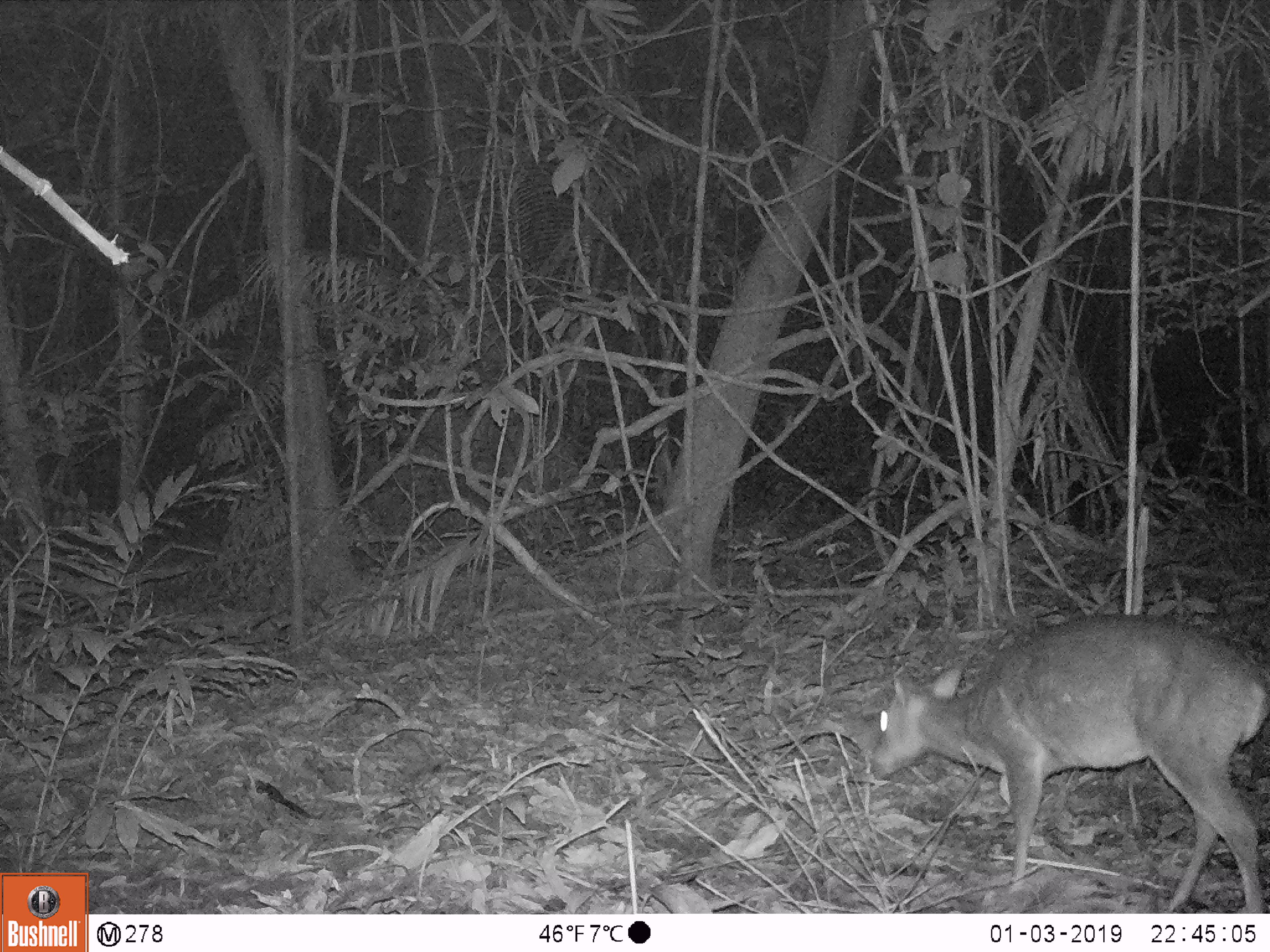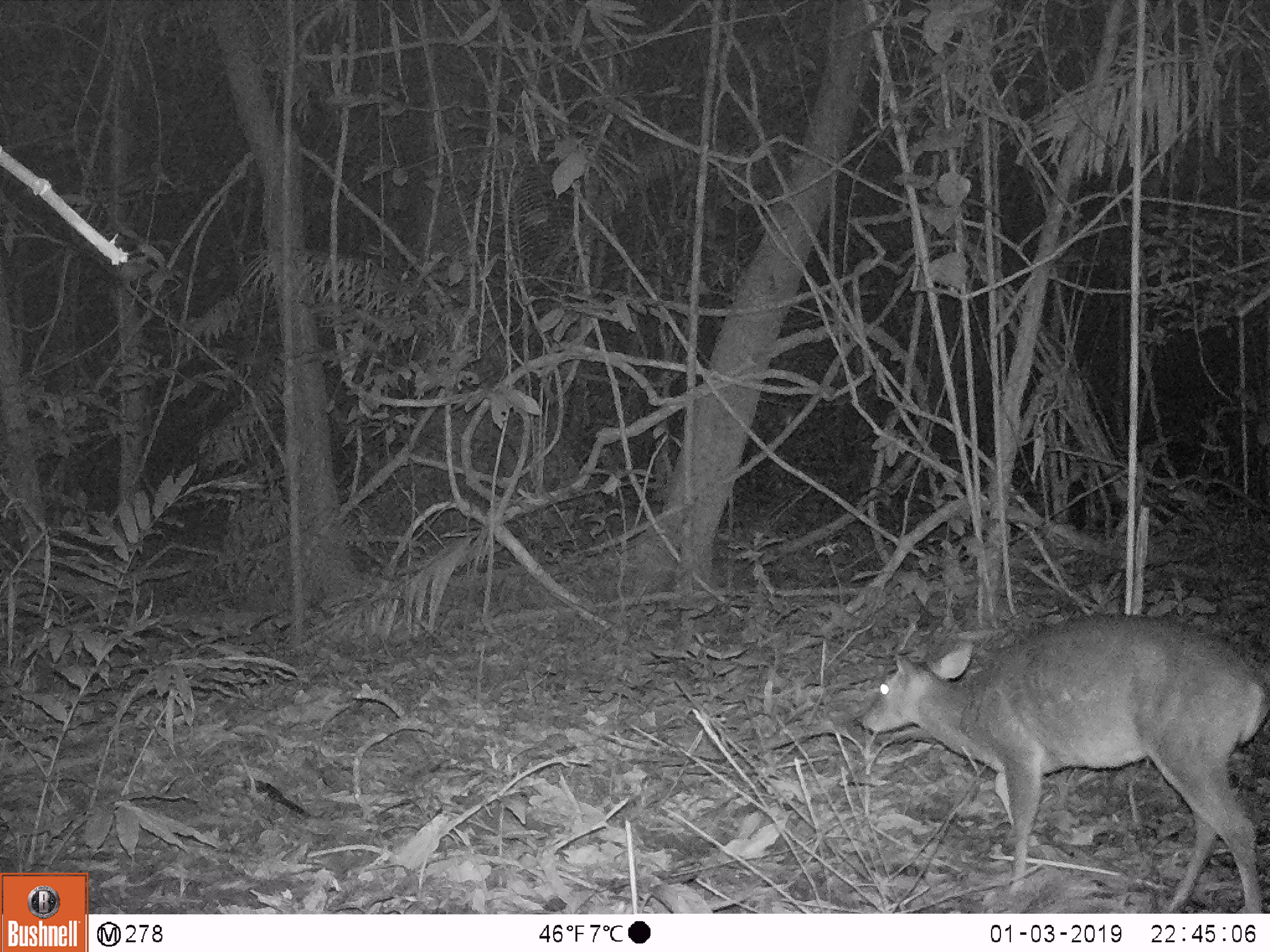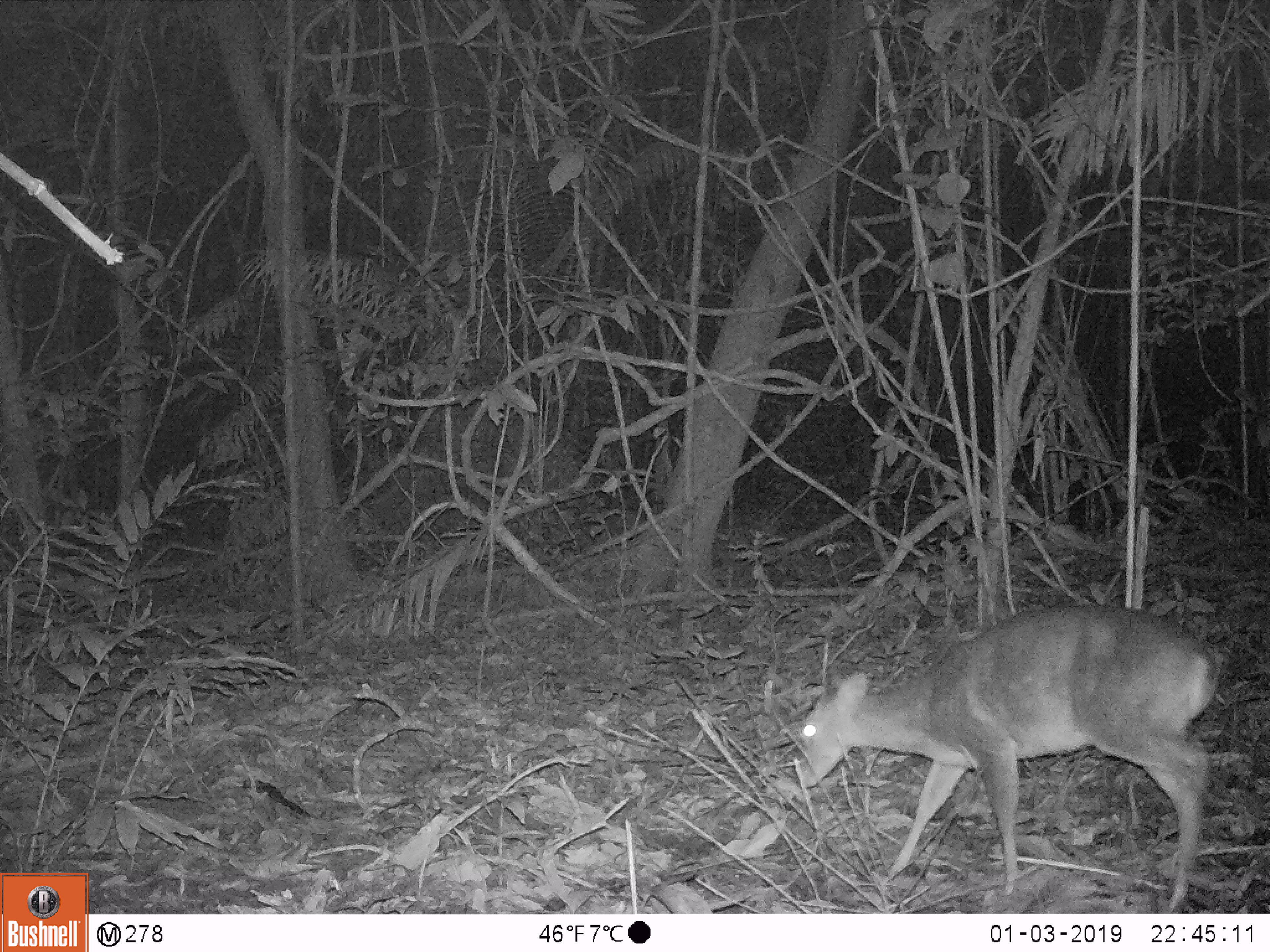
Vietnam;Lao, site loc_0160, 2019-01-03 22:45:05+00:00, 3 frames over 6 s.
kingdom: Animalia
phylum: Chordata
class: Mammalia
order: Artiodactyla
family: Cervidae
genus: Muntiacus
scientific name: Muntiacus vuquangensis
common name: large-antlered muntjac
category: large antlered muntjac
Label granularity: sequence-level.